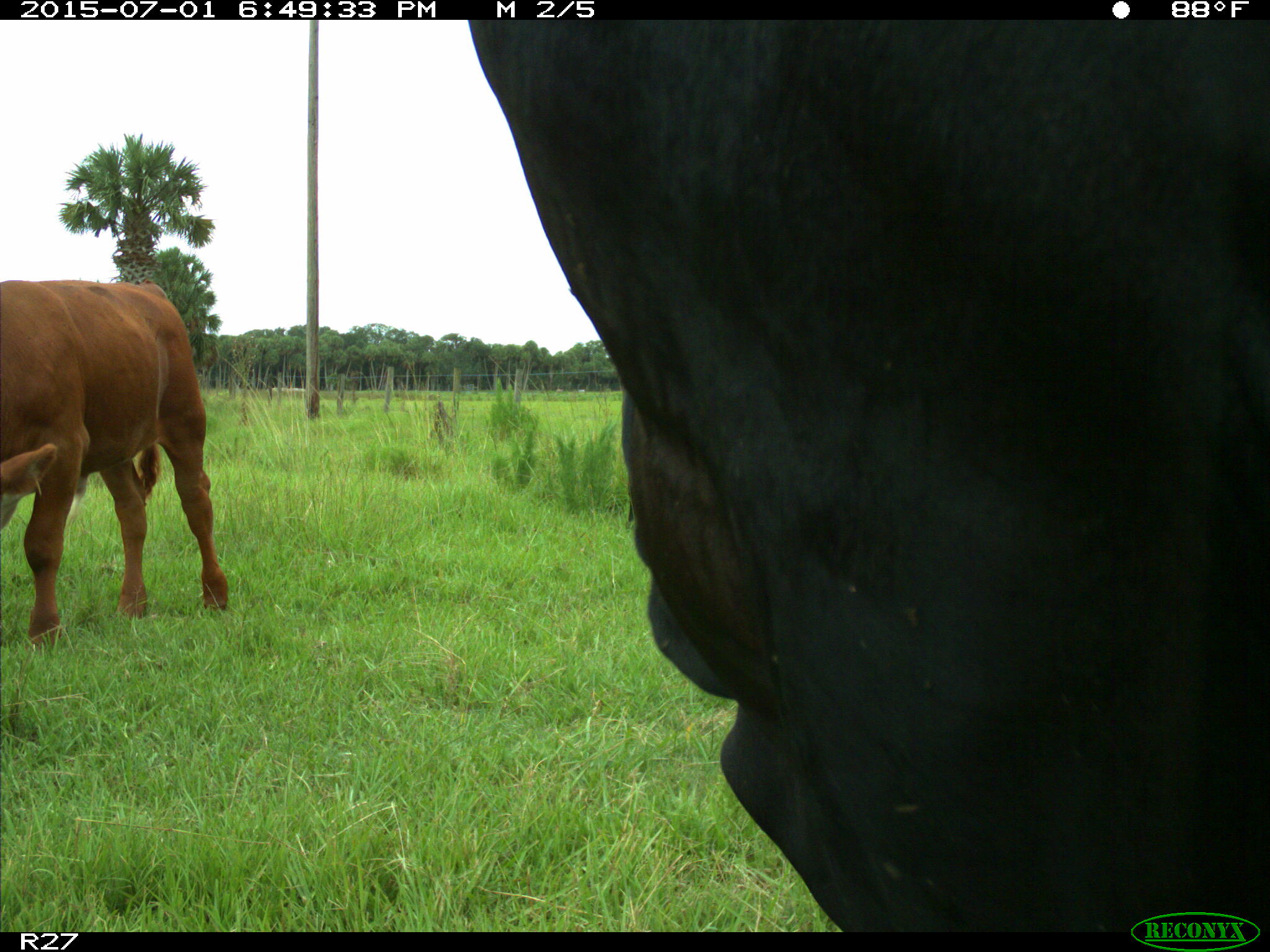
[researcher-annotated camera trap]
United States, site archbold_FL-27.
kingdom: Animalia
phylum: Chordata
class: Mammalia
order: Artiodactyla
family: Bovidae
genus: Bos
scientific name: Bos taurus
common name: domestic cow